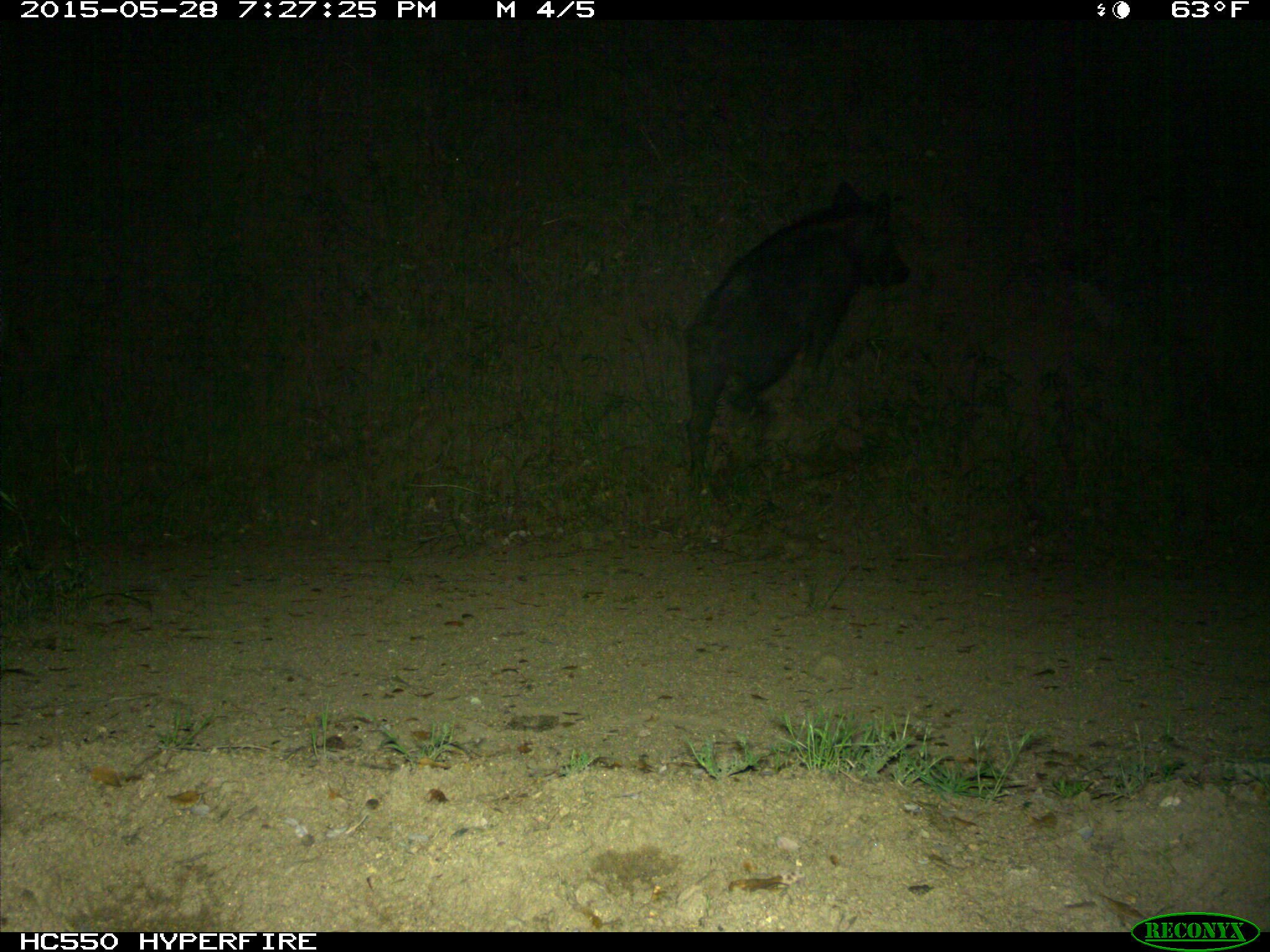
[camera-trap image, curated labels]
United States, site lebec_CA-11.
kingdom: Animalia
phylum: Chordata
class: Mammalia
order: Artiodactyla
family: Suidae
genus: Sus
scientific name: Sus scrofa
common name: wild boar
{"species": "Sus scrofa (wild boar)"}